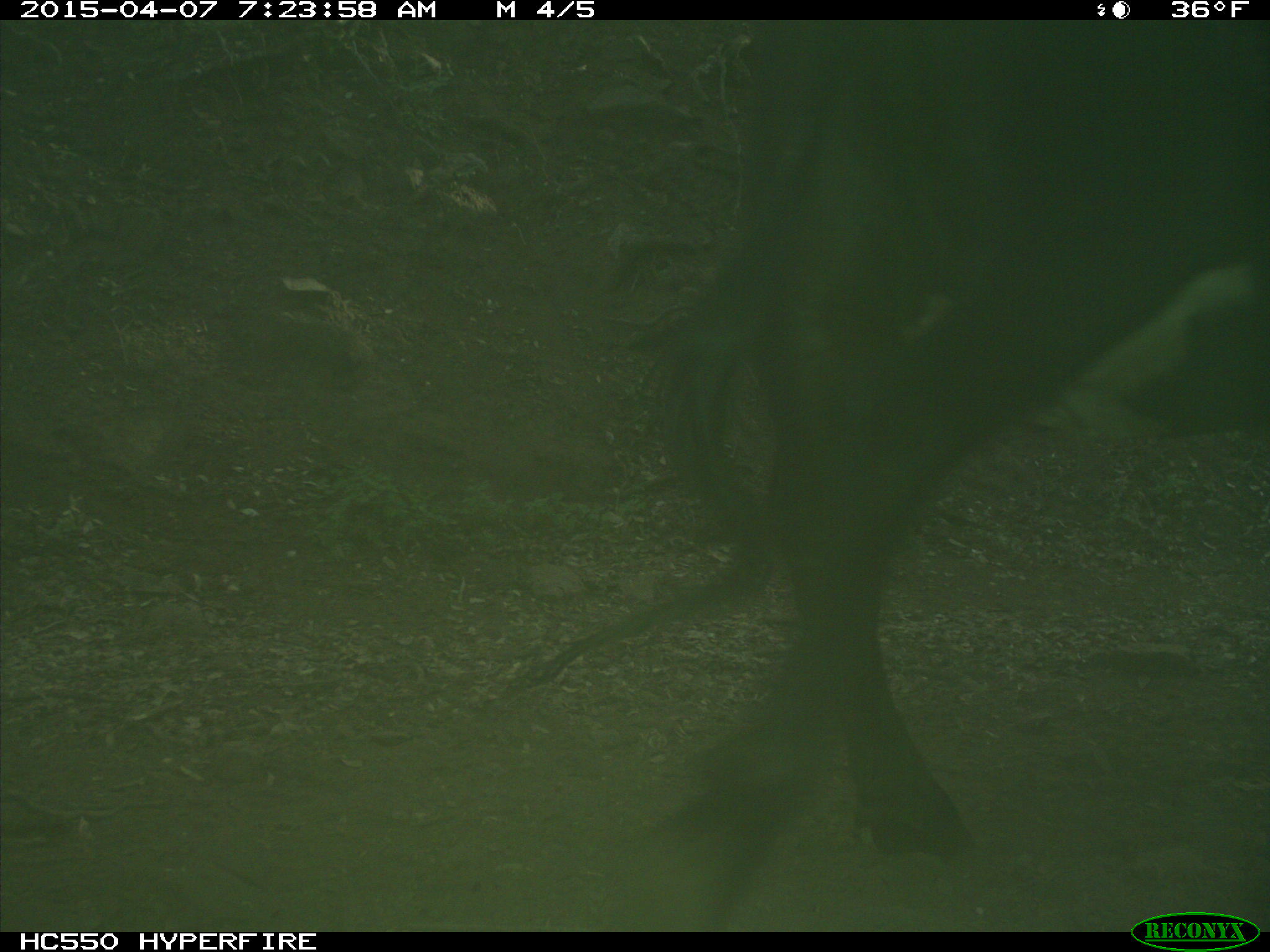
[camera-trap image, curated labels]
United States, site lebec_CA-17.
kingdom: Animalia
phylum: Chordata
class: Mammalia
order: Artiodactyla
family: Bovidae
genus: Bos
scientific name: Bos taurus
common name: domestic cow